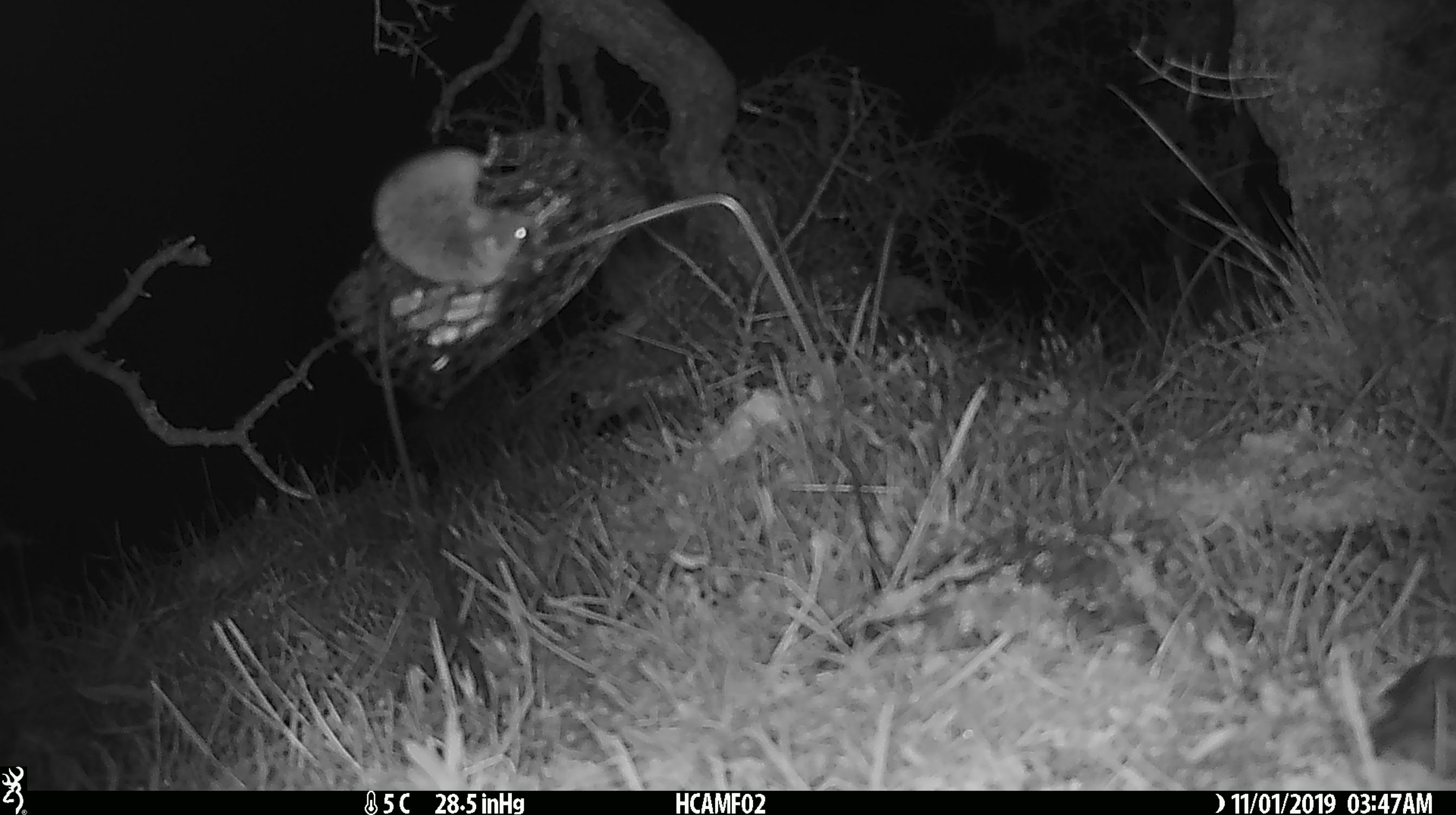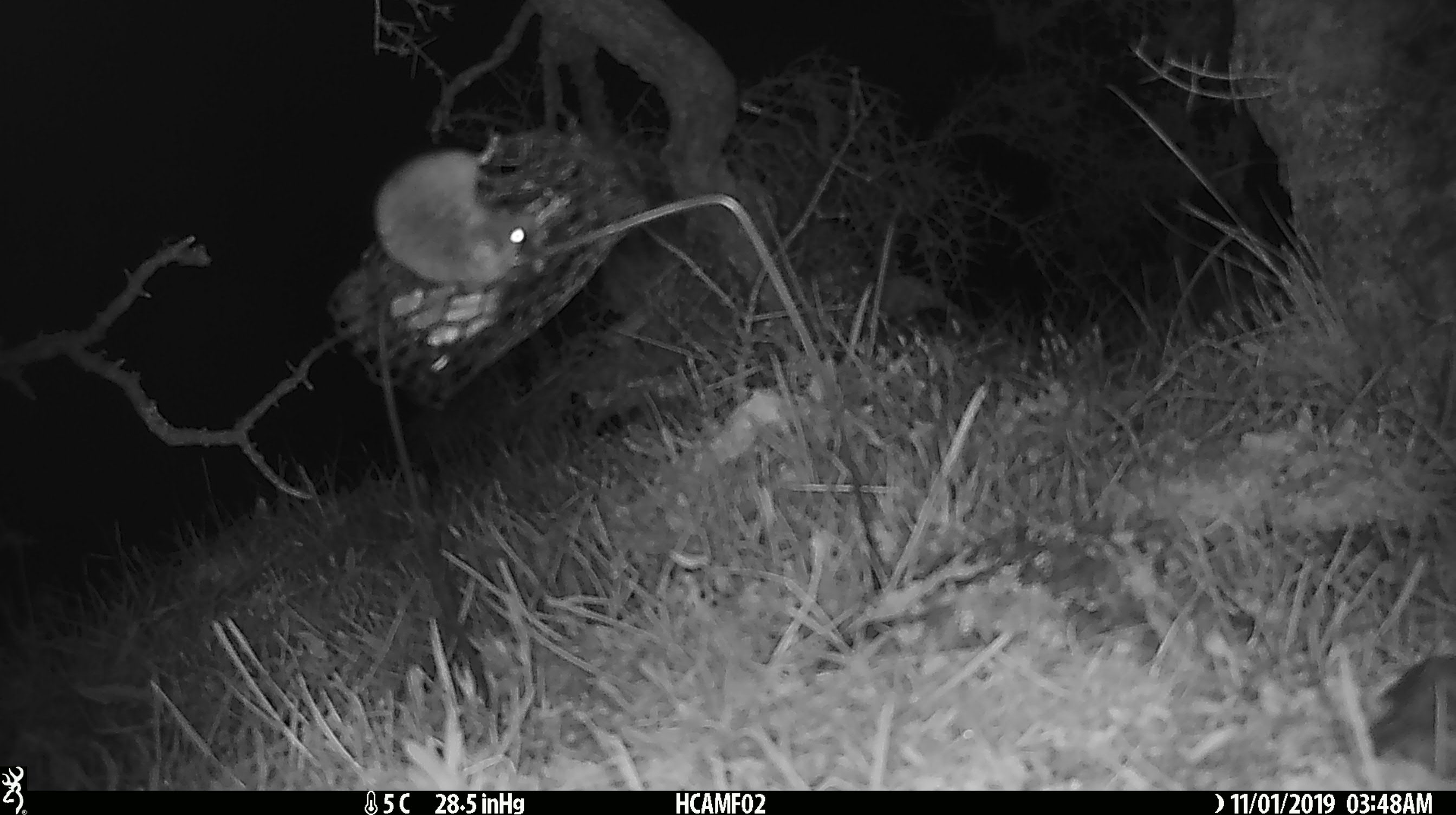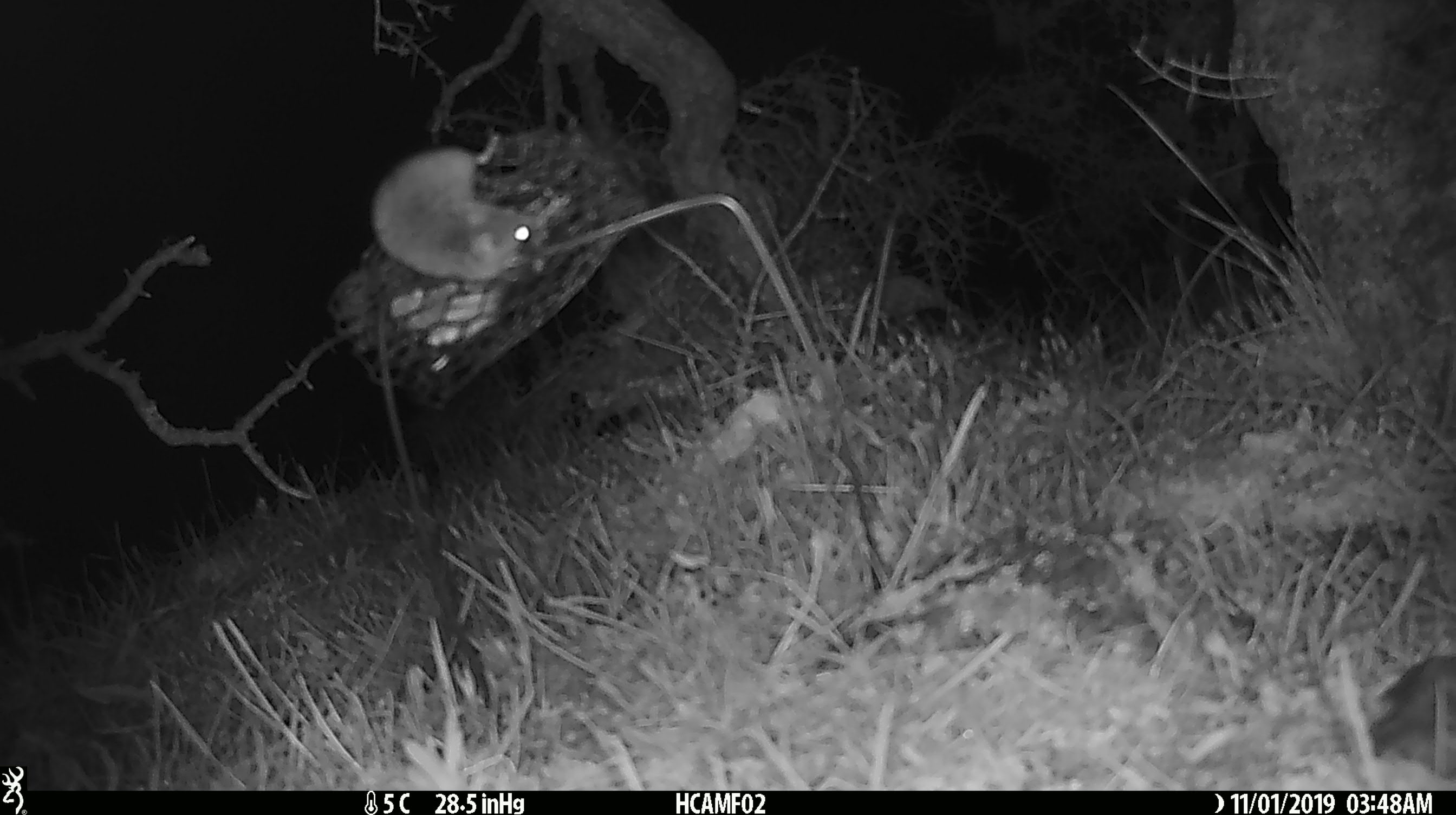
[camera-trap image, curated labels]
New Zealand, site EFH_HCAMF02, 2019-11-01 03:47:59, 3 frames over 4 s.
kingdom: Animalia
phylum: Chordata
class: Mammalia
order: Rodentia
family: Muridae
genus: Mus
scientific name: Mus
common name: mouse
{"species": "mouse (Mus)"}